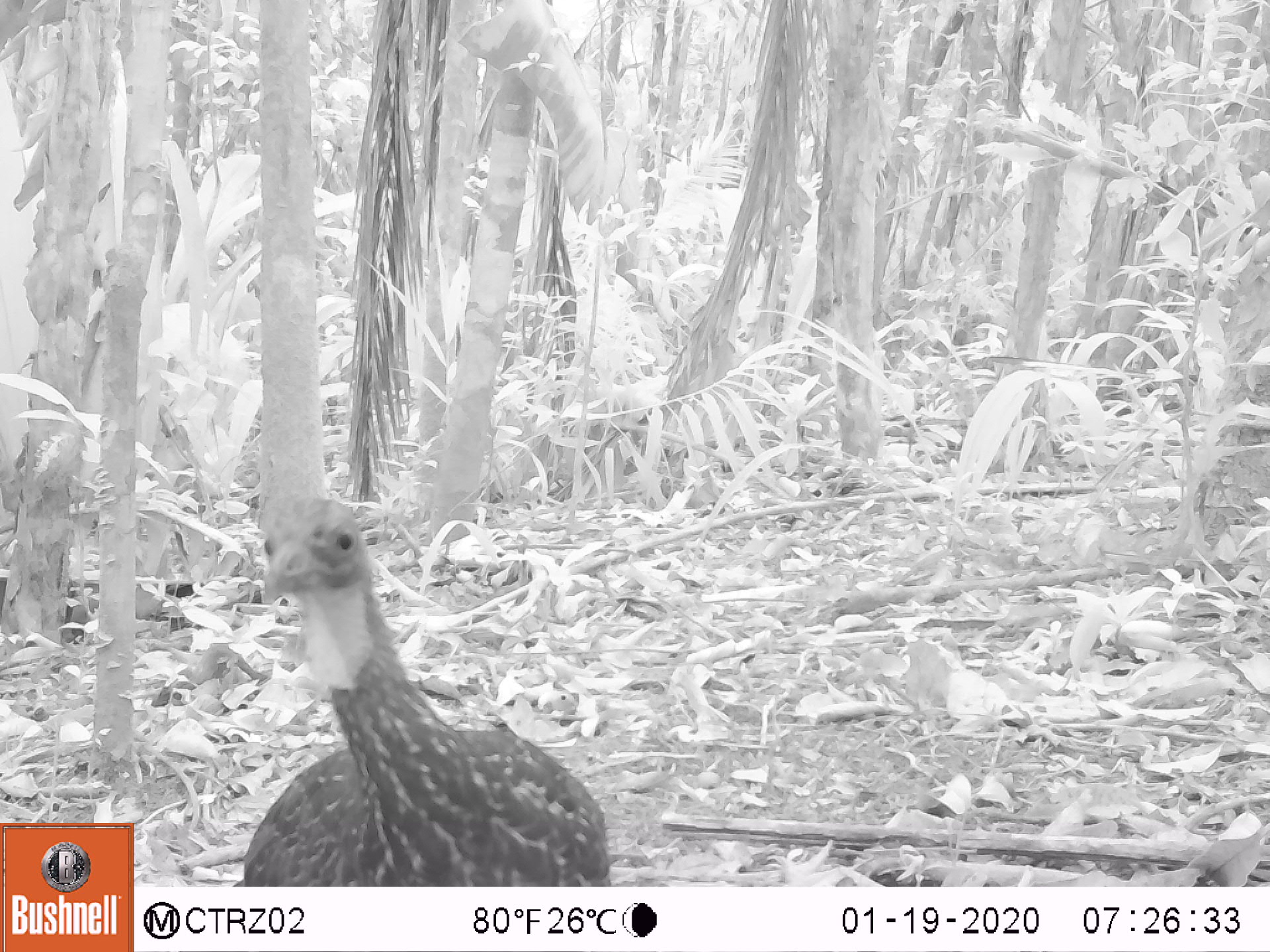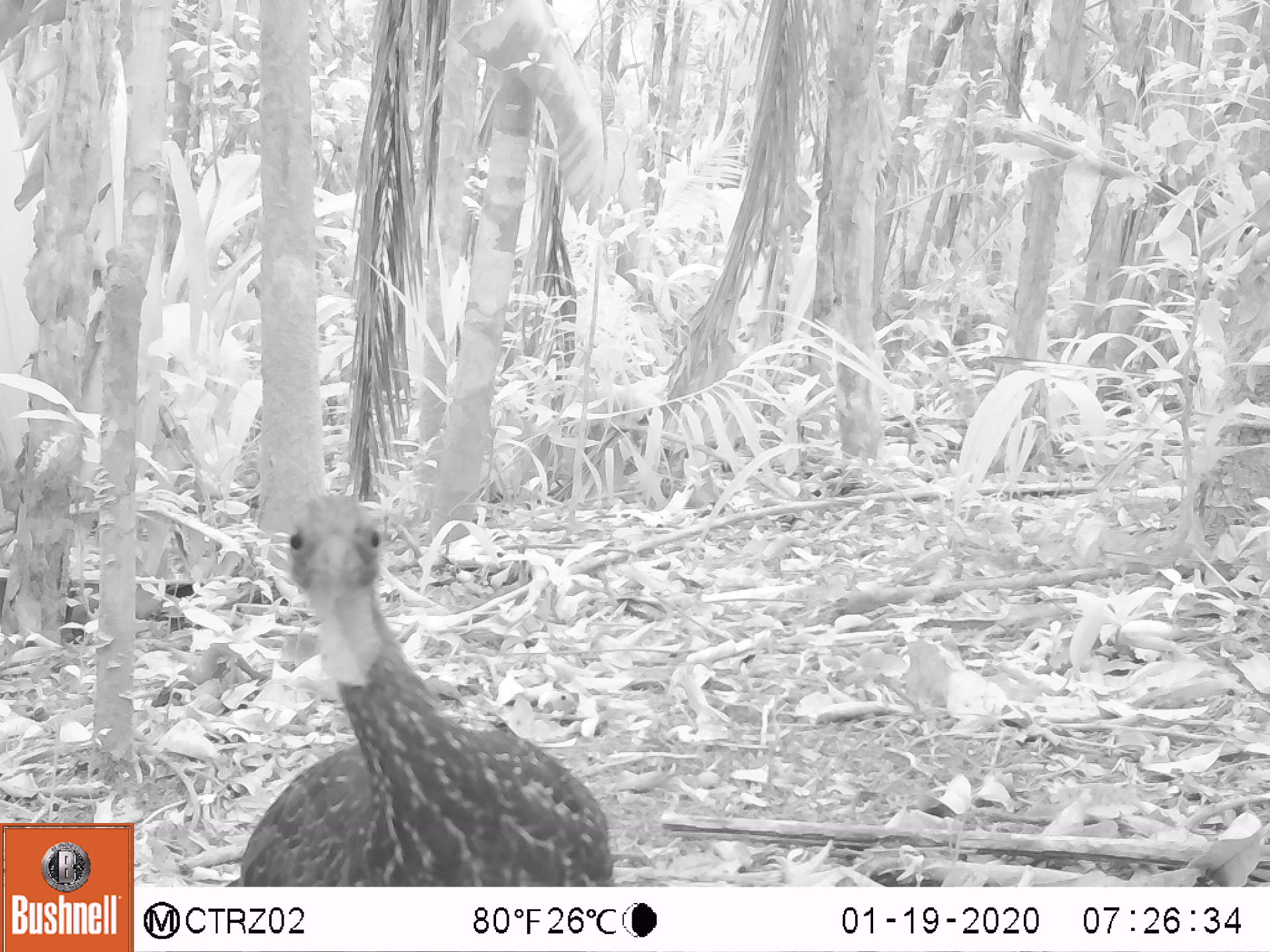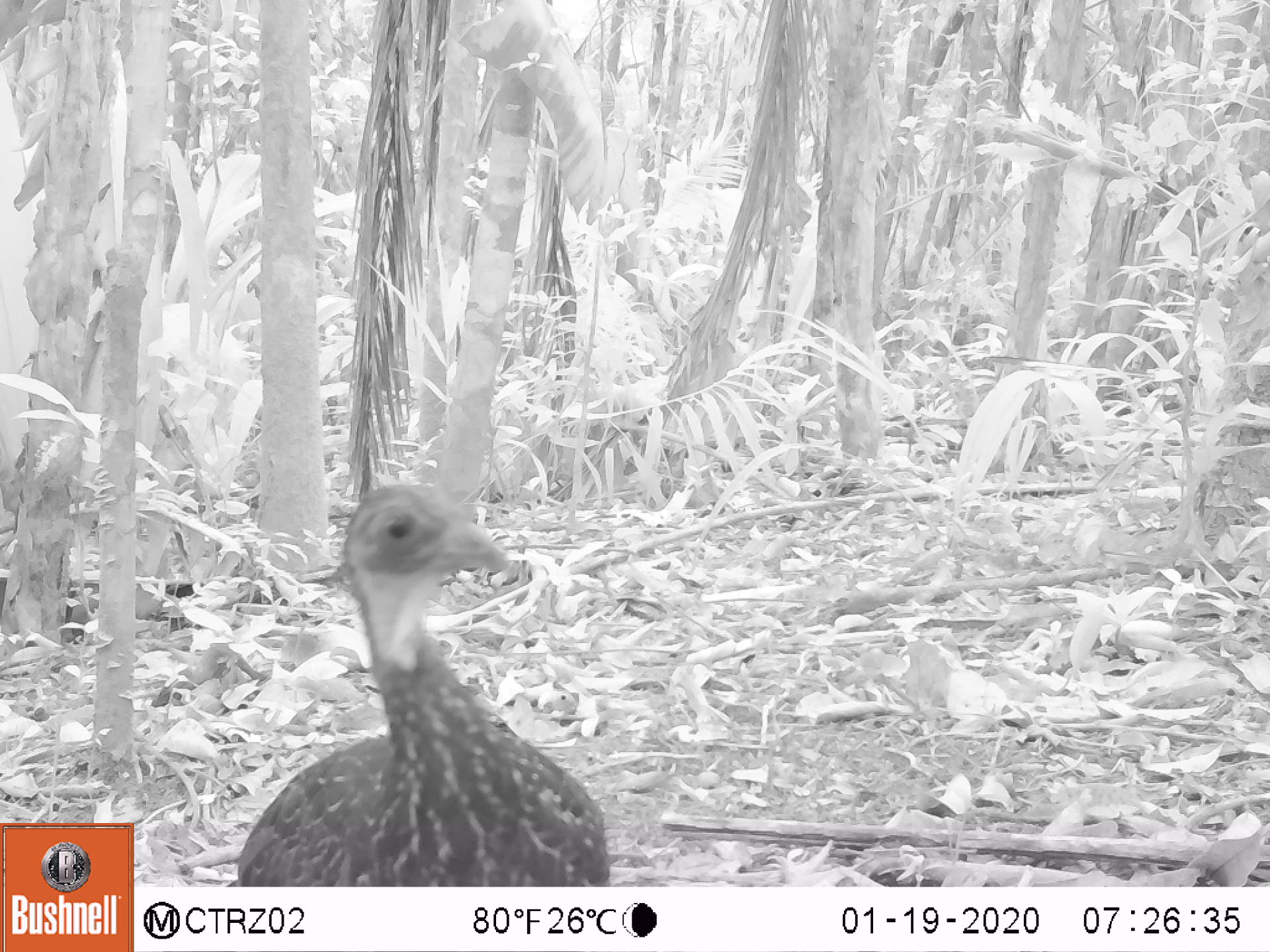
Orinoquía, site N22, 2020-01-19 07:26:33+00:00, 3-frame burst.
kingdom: Animalia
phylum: Chordata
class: Aves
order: Galliformes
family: Cracidae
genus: Penelope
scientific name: Penelope jacquacu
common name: spix's guan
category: spixs guan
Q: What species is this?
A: Spixs guan (spix's guan) (Penelope jacquacu).